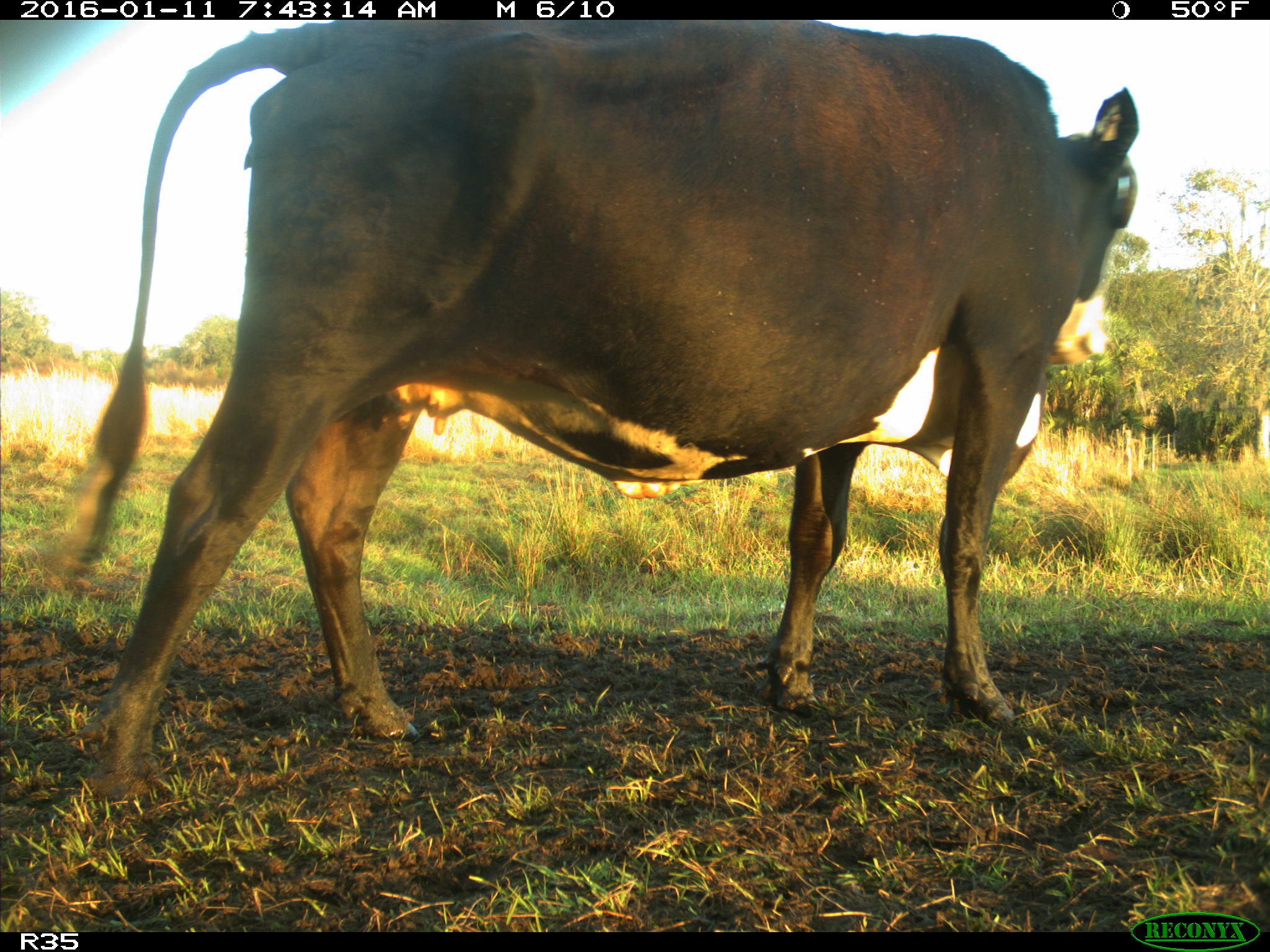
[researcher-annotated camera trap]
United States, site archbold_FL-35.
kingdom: Animalia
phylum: Chordata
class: Mammalia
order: Artiodactyla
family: Bovidae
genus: Bos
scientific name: Bos taurus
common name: domestic cow